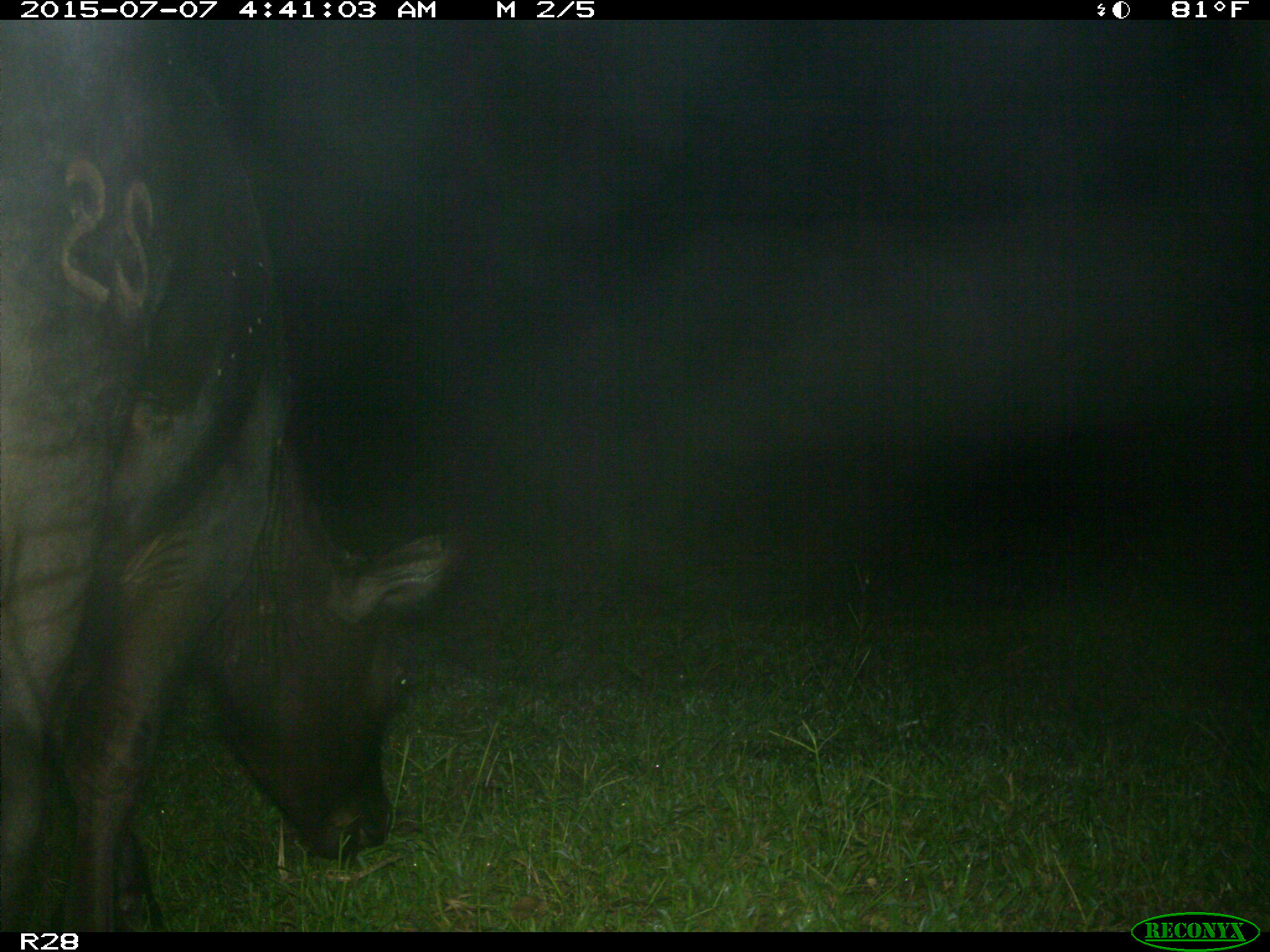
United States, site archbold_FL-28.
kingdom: Animalia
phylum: Chordata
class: Mammalia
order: Artiodactyla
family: Bovidae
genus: Bos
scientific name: Bos taurus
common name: domestic cow